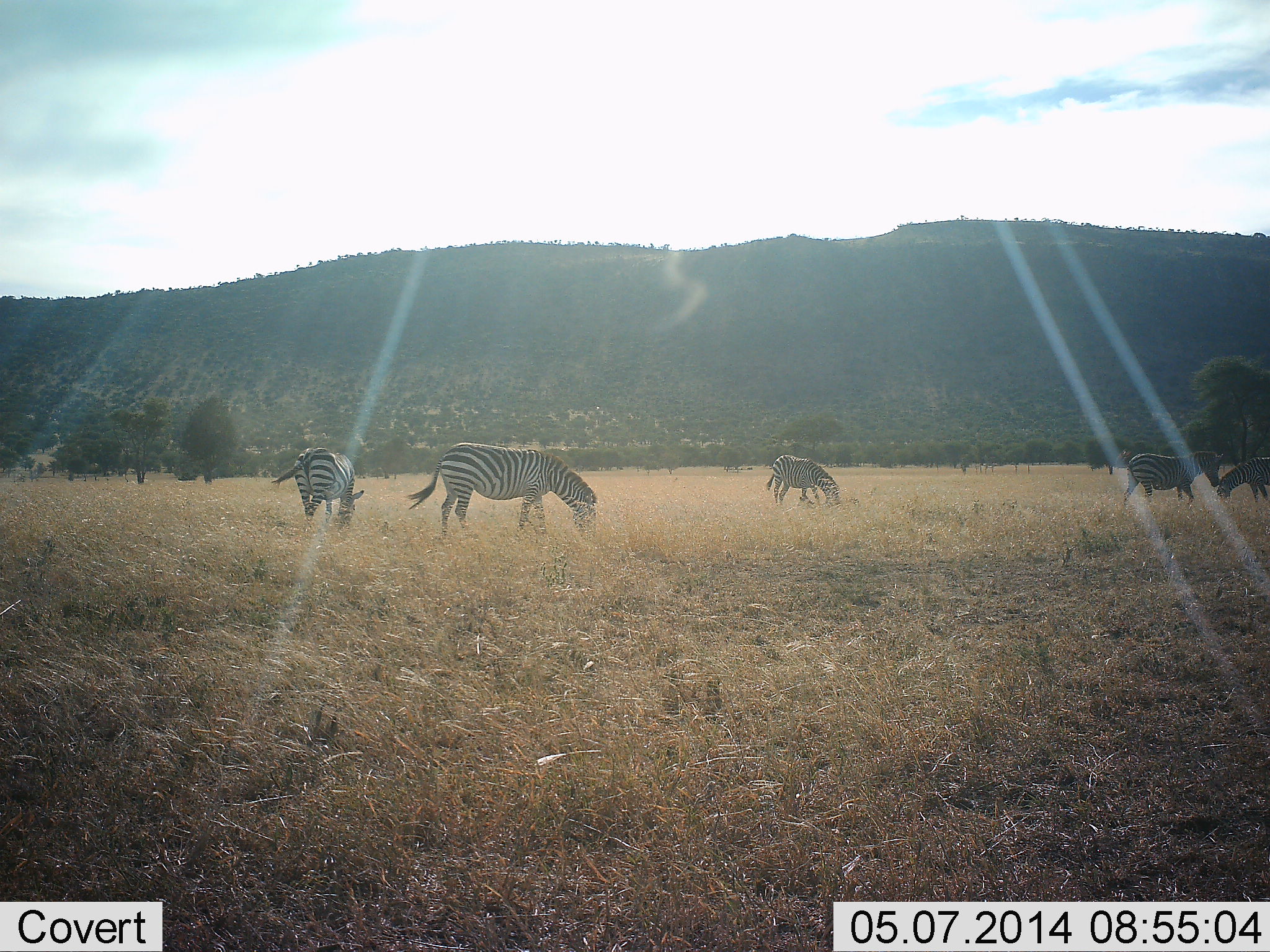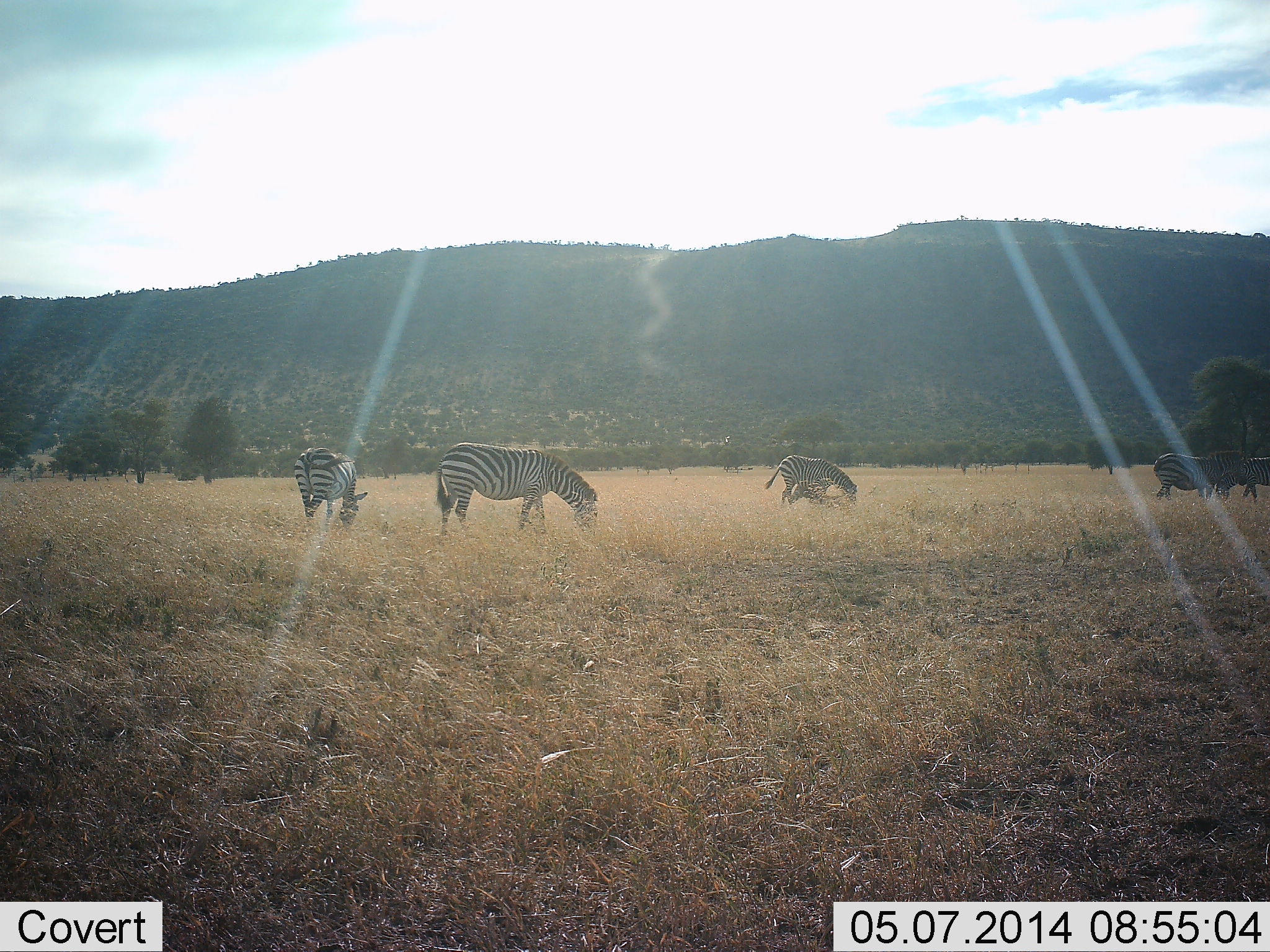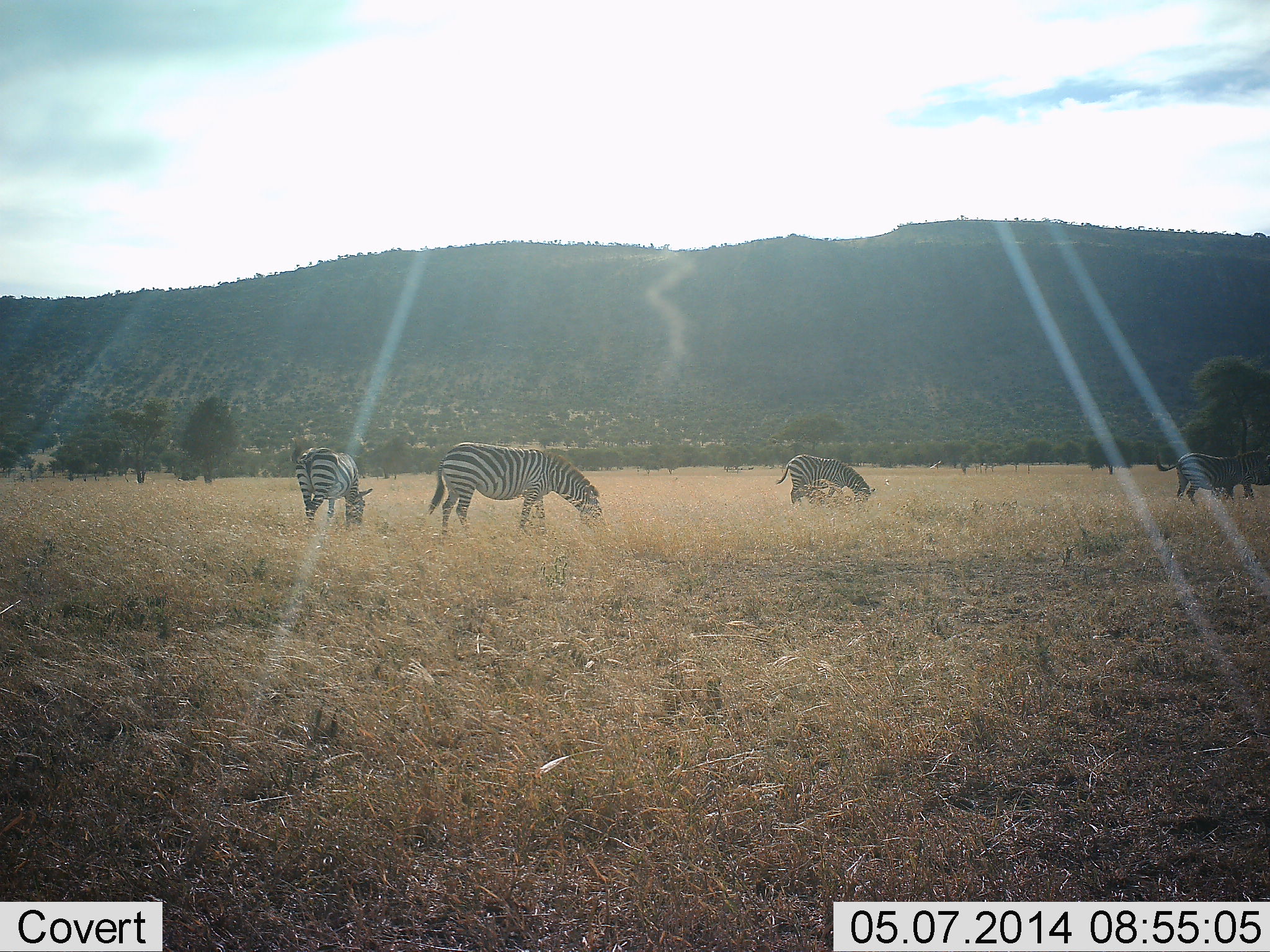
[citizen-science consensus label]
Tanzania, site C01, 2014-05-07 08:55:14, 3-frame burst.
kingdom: Animalia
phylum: Chordata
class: Mammalia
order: Perissodactyla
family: Equidae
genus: Equus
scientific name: Equus quagga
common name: plains zebra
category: zebra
Zebra (plains zebra) (Equus quagga), count 5. Behavior (volunteer vote fractions): standing 70%, resting 0%, moving 50%, interacting 0%. Young present (vote fraction): 20%. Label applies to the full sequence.